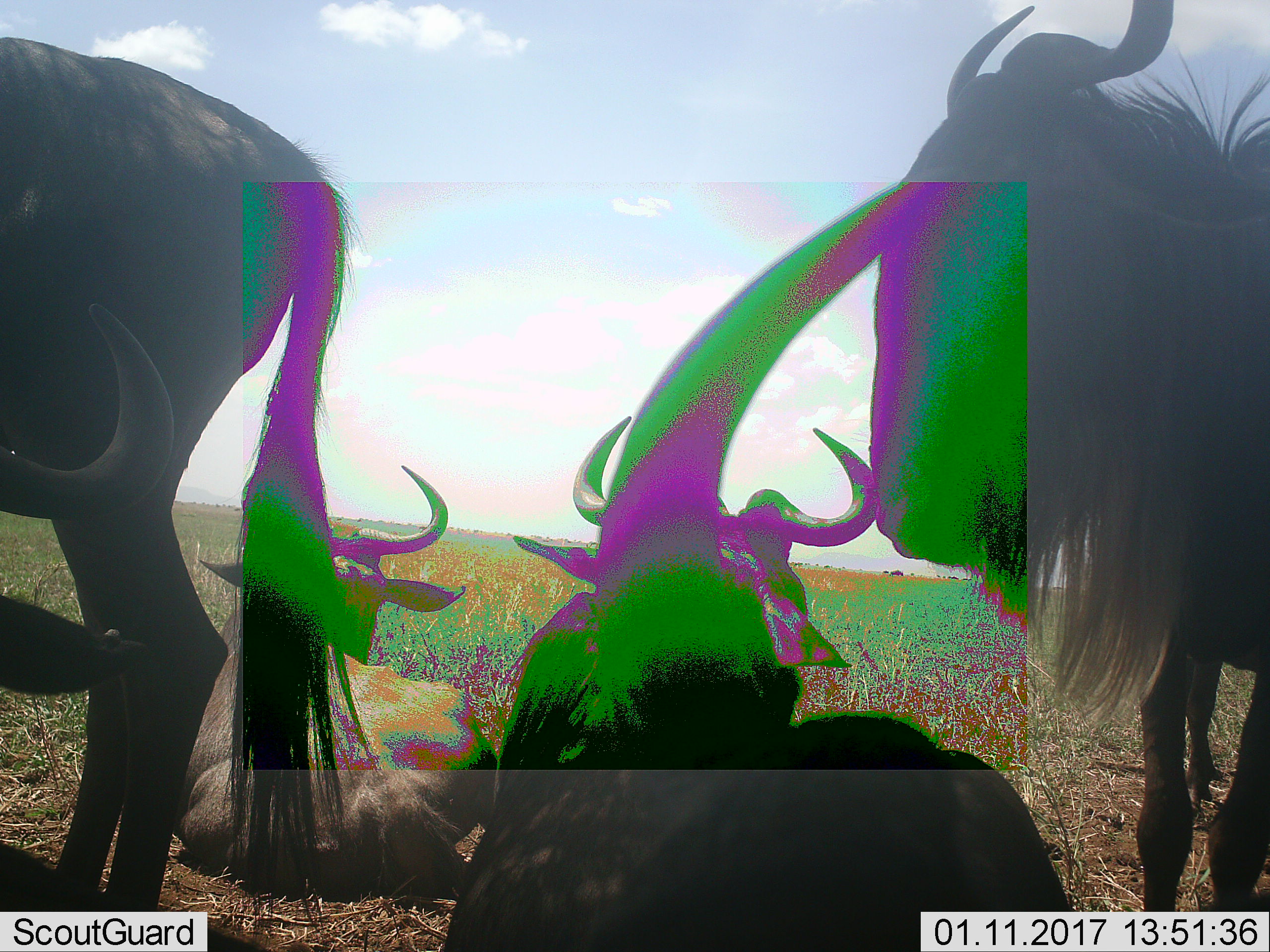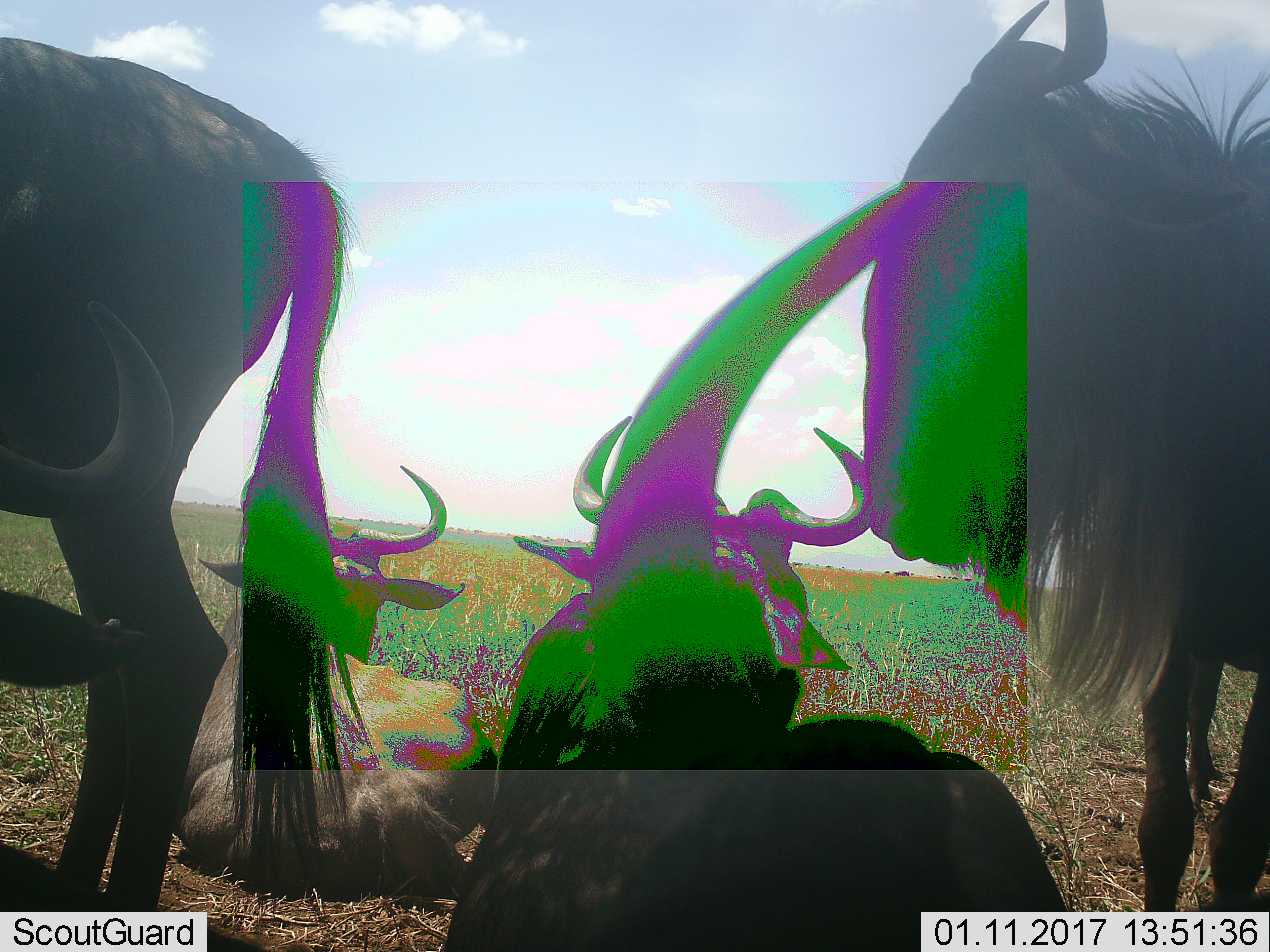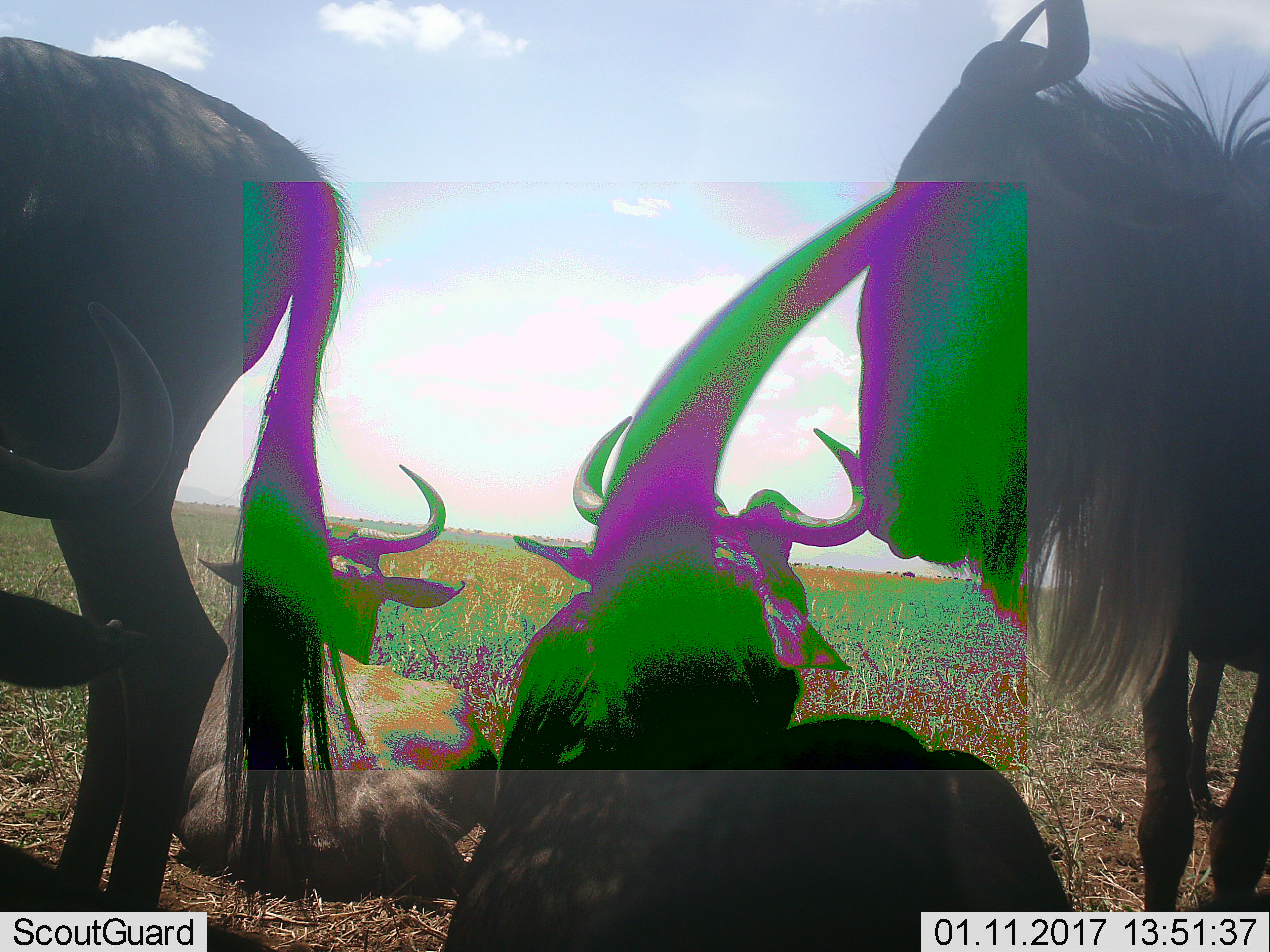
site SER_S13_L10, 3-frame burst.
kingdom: Animalia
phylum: Chordata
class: Mammalia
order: Artiodactyla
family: Bovidae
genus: Connochaetes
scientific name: Connochaetes taurinus taurinus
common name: blue wildebeest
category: wildebeestblue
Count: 5.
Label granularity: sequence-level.